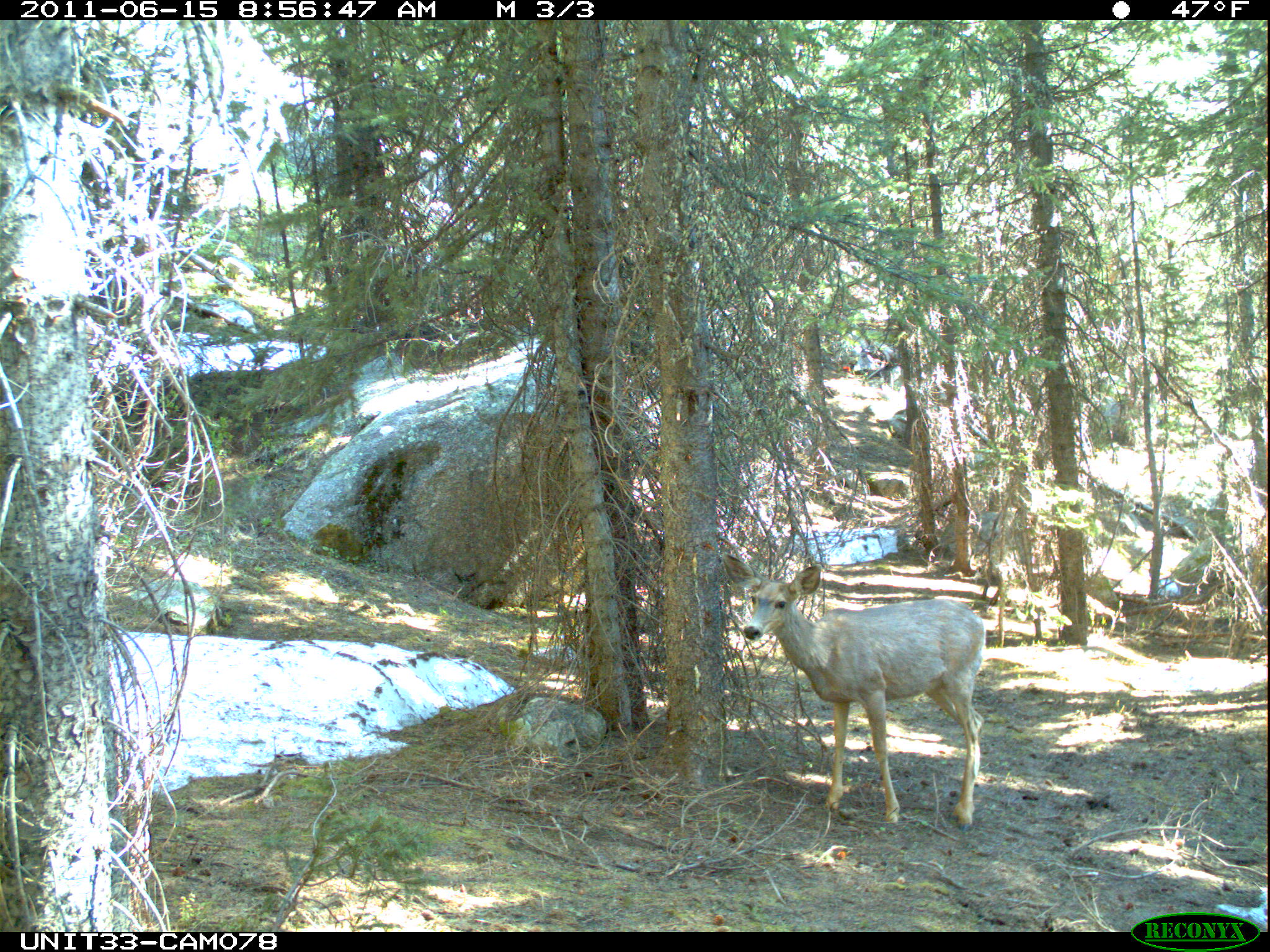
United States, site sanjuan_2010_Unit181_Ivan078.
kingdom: Animalia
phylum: Chordata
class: Mammalia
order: Artiodactyla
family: Cervidae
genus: Odocoileus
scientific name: Odocoileus hemionus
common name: mule deer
Odocoileus hemionus (mule deer).